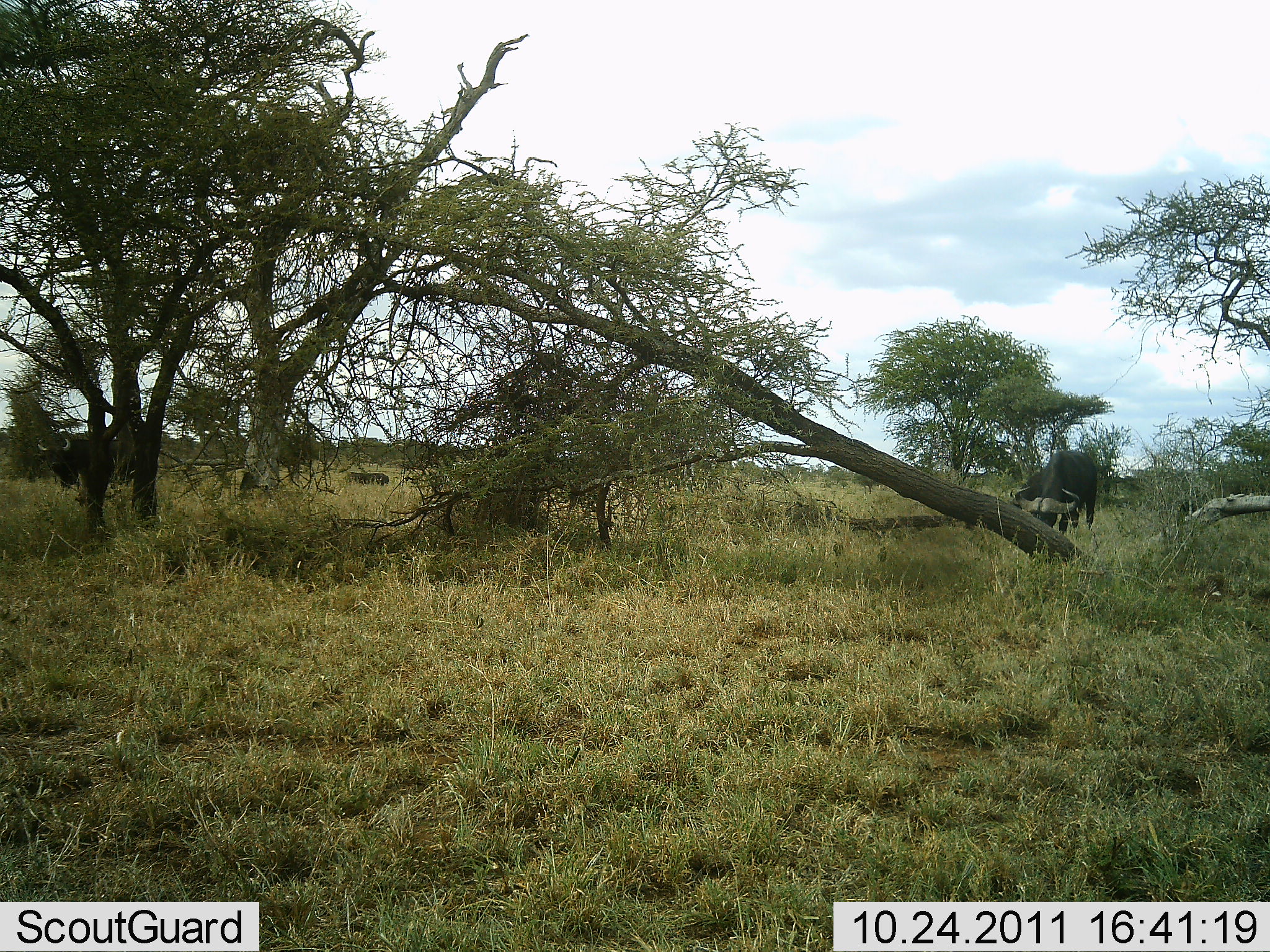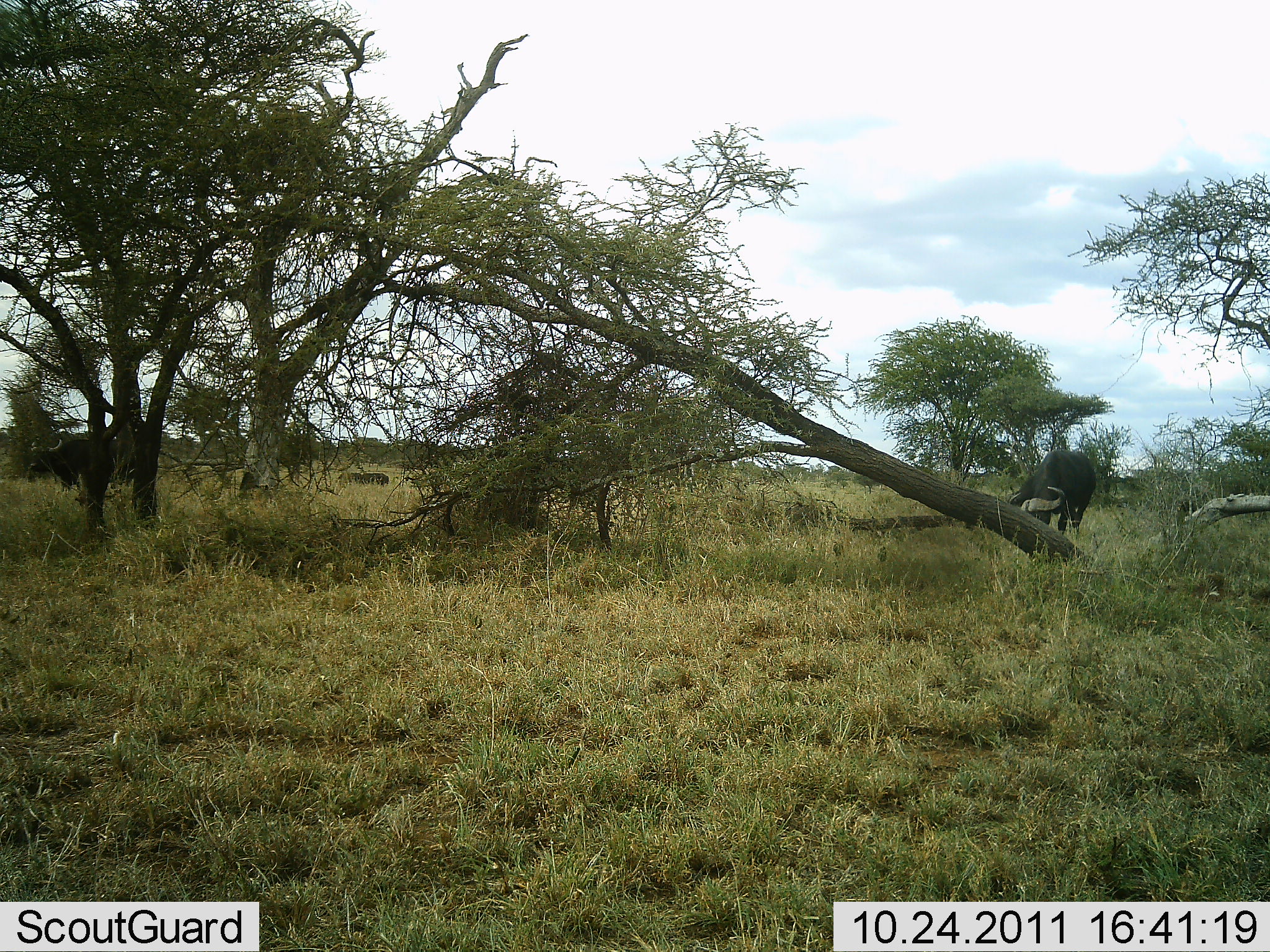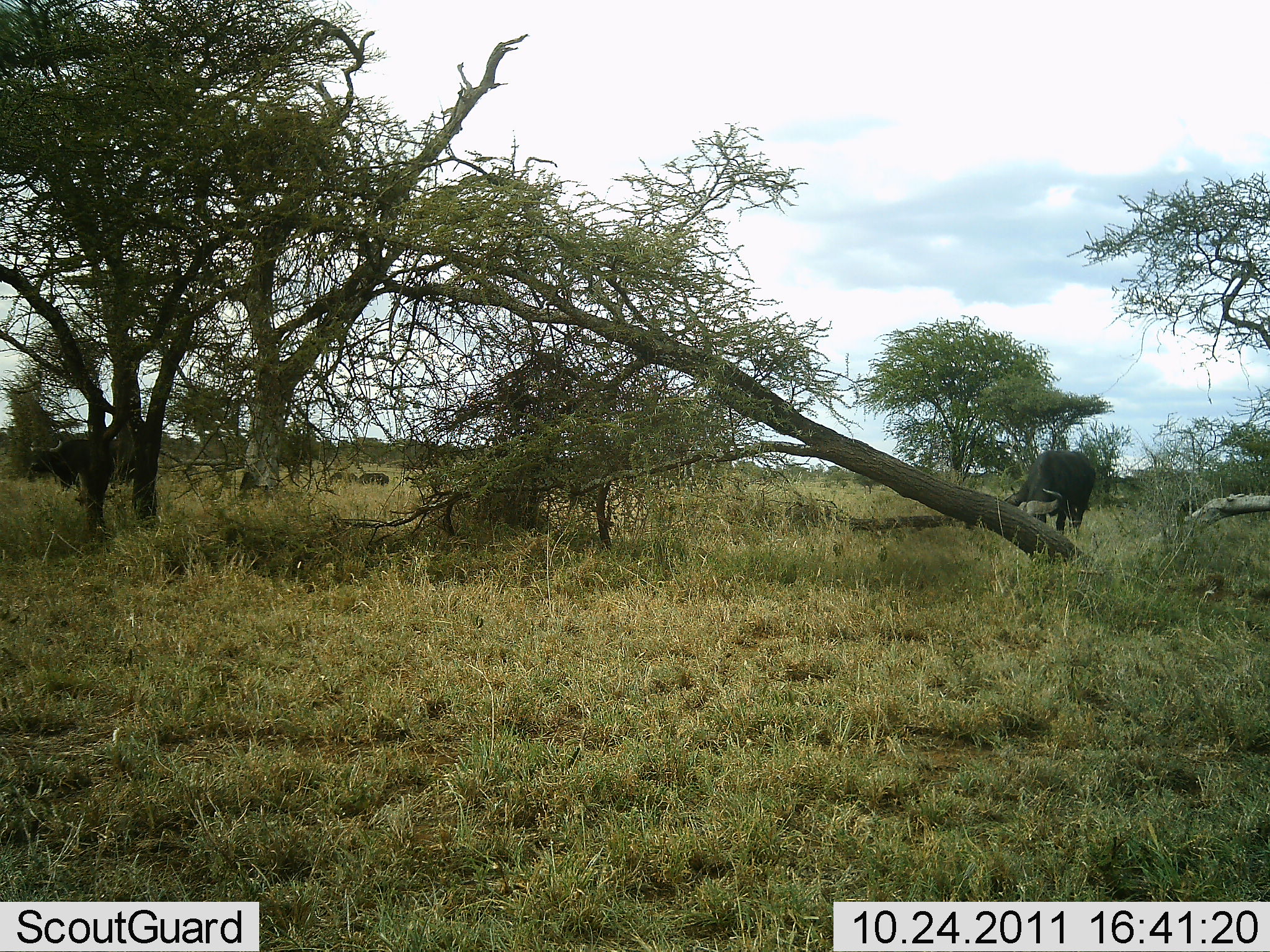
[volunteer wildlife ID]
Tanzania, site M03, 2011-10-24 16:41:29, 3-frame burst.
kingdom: Animalia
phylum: Chordata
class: Mammalia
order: Artiodactyla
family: Bovidae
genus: Syncerus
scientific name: Syncerus caffer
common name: cape buffalo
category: buffalo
Buffalo (cape buffalo) (Syncerus caffer), count 3. Behavior (volunteer vote fractions): standing 47%, resting 0%, moving 18%, interacting 0%. Young present (vote fraction): 0%. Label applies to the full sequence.